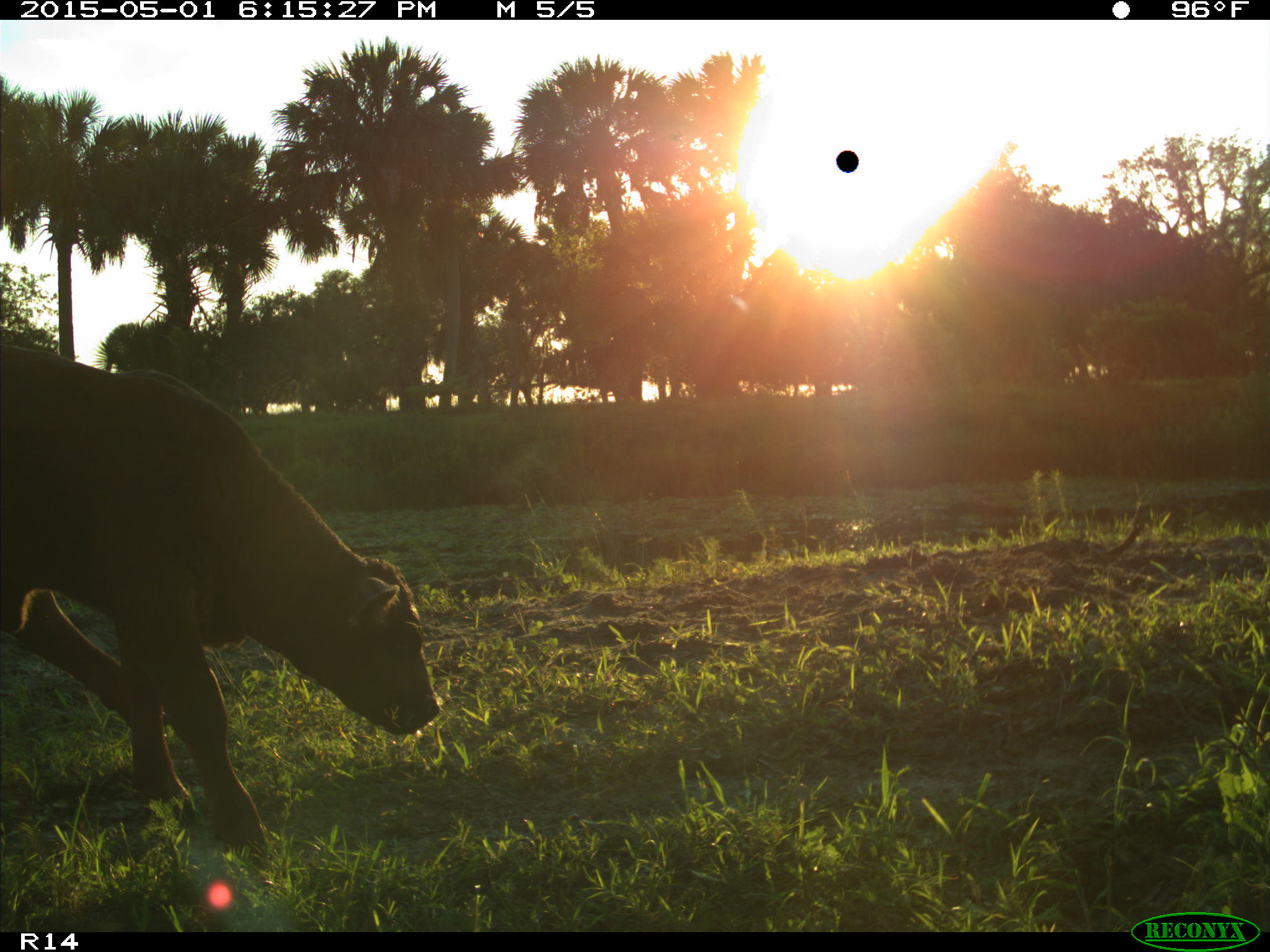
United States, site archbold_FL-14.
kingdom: Animalia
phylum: Chordata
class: Mammalia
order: Artiodactyla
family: Bovidae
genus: Bos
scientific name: Bos taurus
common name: domestic cow